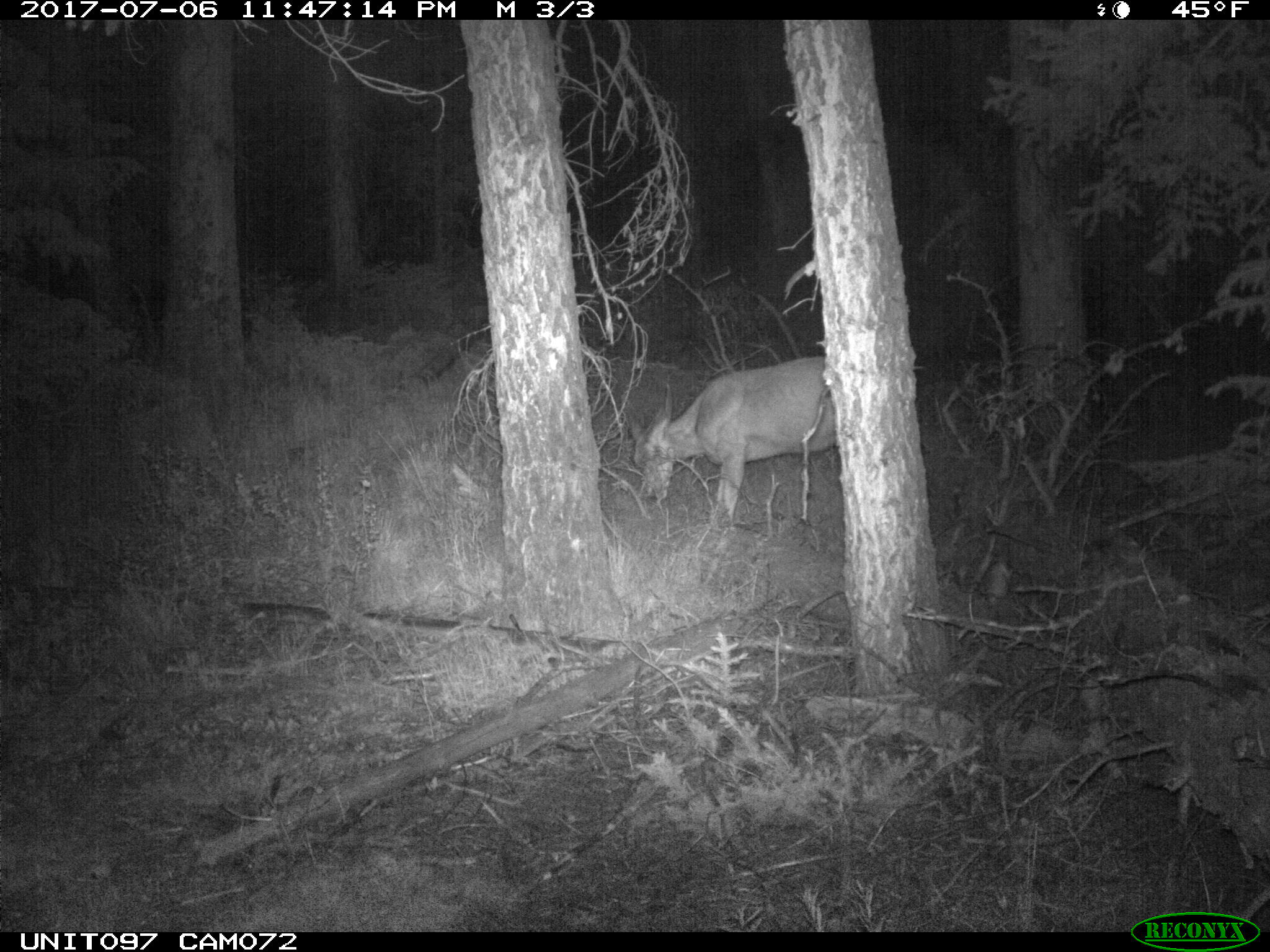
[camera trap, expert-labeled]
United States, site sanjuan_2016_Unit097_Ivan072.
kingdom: Animalia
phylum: Chordata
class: Mammalia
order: Artiodactyla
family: Cervidae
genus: Odocoileus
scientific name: Odocoileus hemionus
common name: mule deer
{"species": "Odocoileus hemionus (mule deer)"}